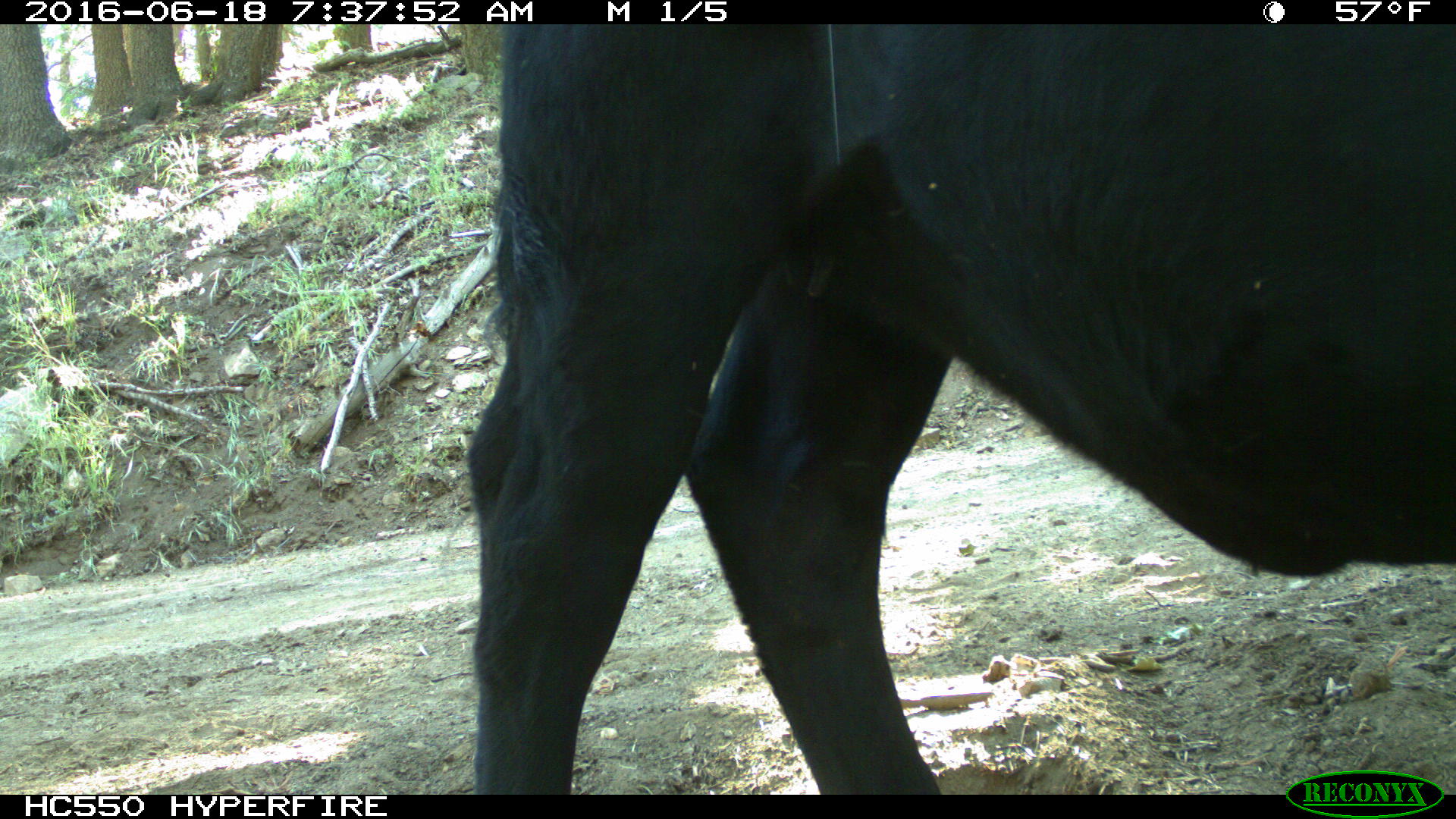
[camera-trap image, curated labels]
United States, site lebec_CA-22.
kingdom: Animalia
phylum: Chordata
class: Mammalia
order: Artiodactyla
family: Bovidae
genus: Bos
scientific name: Bos taurus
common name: domestic cow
Bos taurus (domestic cow).